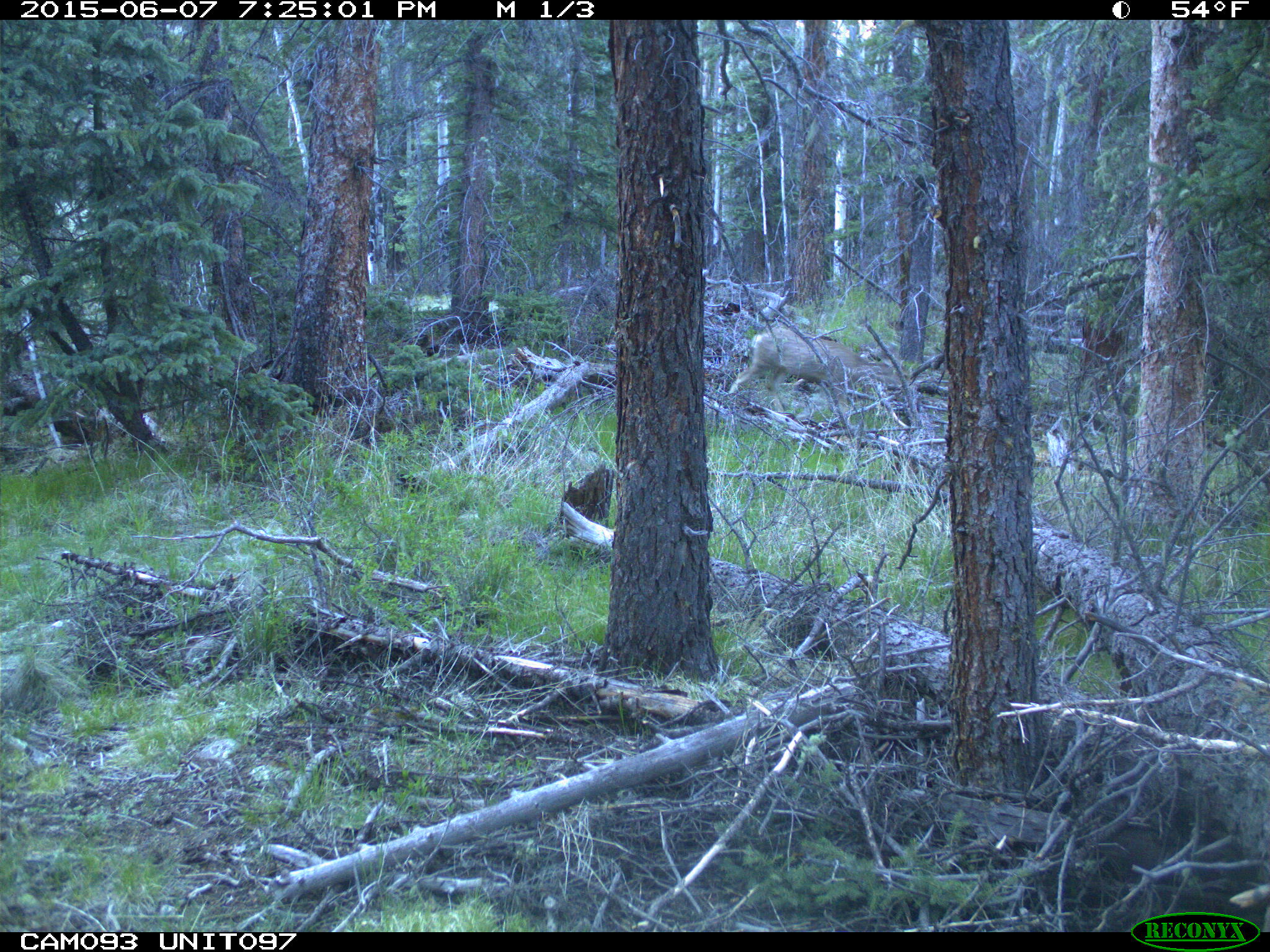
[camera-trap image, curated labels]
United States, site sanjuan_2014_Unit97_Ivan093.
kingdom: Animalia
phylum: Chordata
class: Mammalia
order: Artiodactyla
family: Cervidae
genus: Odocoileus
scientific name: Odocoileus hemionus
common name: mule deer